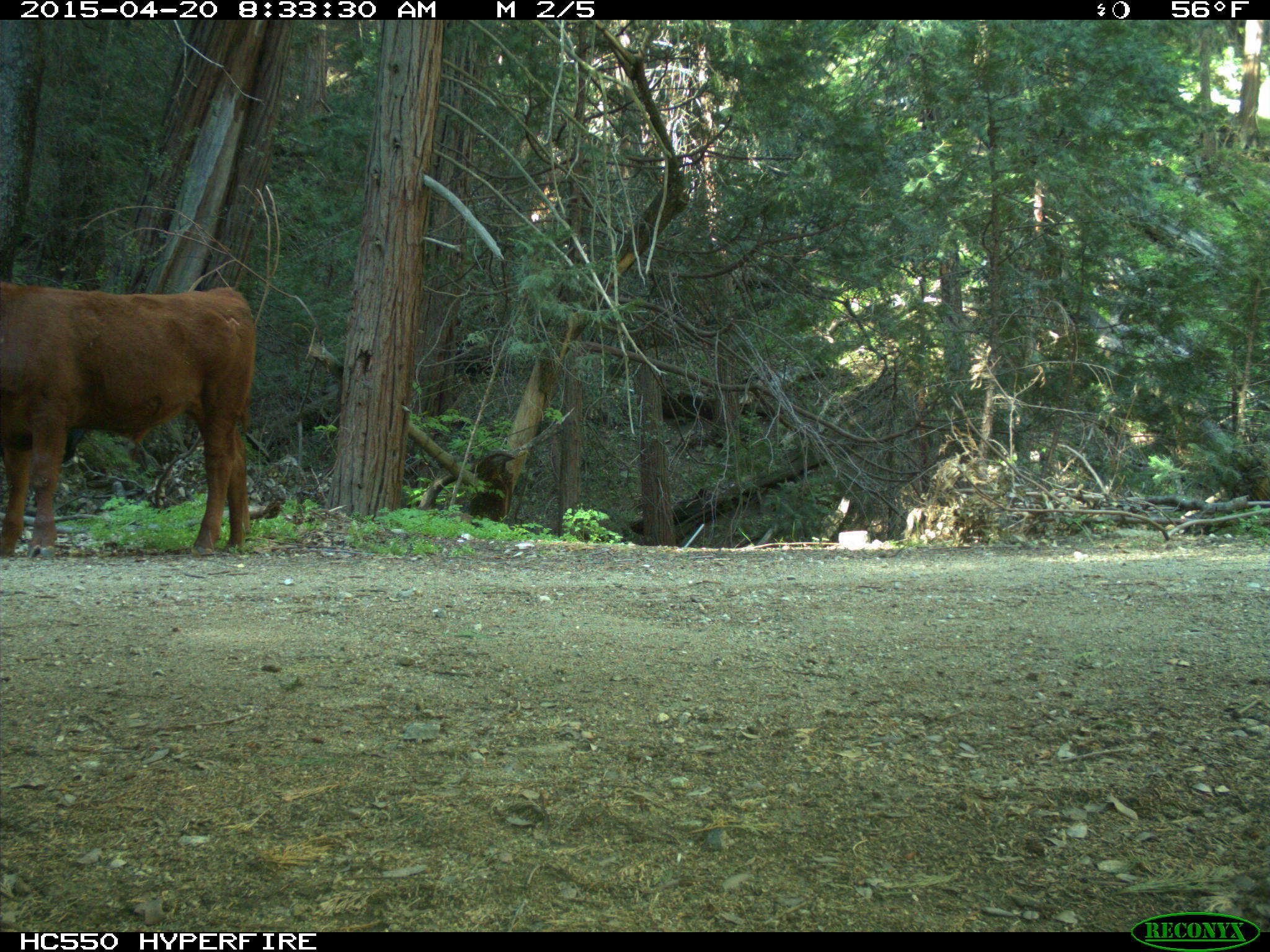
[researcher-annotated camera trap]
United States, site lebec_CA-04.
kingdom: Animalia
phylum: Chordata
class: Mammalia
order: Artiodactyla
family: Bovidae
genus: Bos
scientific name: Bos taurus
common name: domestic cow